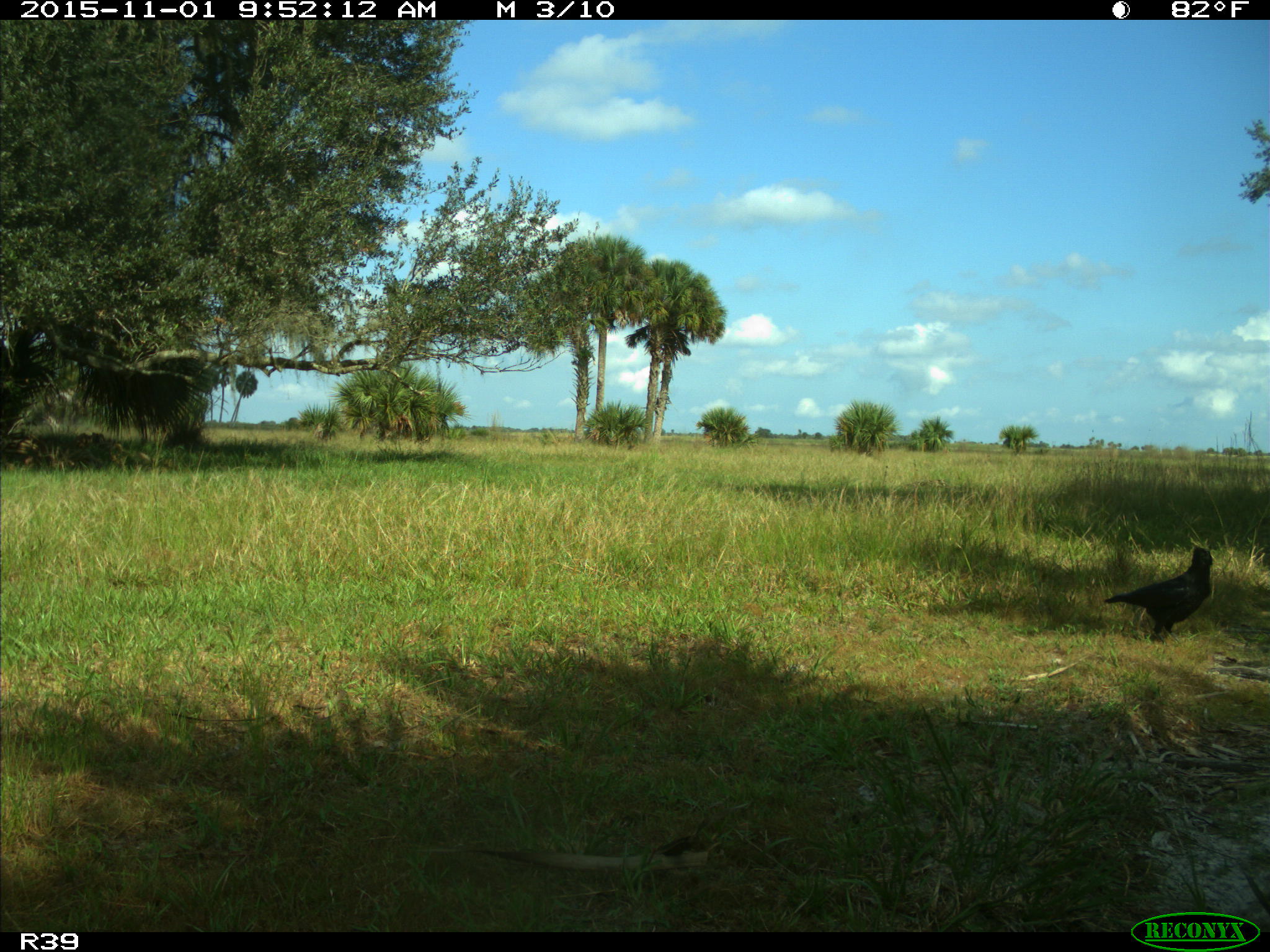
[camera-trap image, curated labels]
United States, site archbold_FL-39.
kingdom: Animalia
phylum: Chordata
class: Aves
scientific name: Aves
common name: birds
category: unidentified bird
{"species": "unidentified bird (birds) (Aves)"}